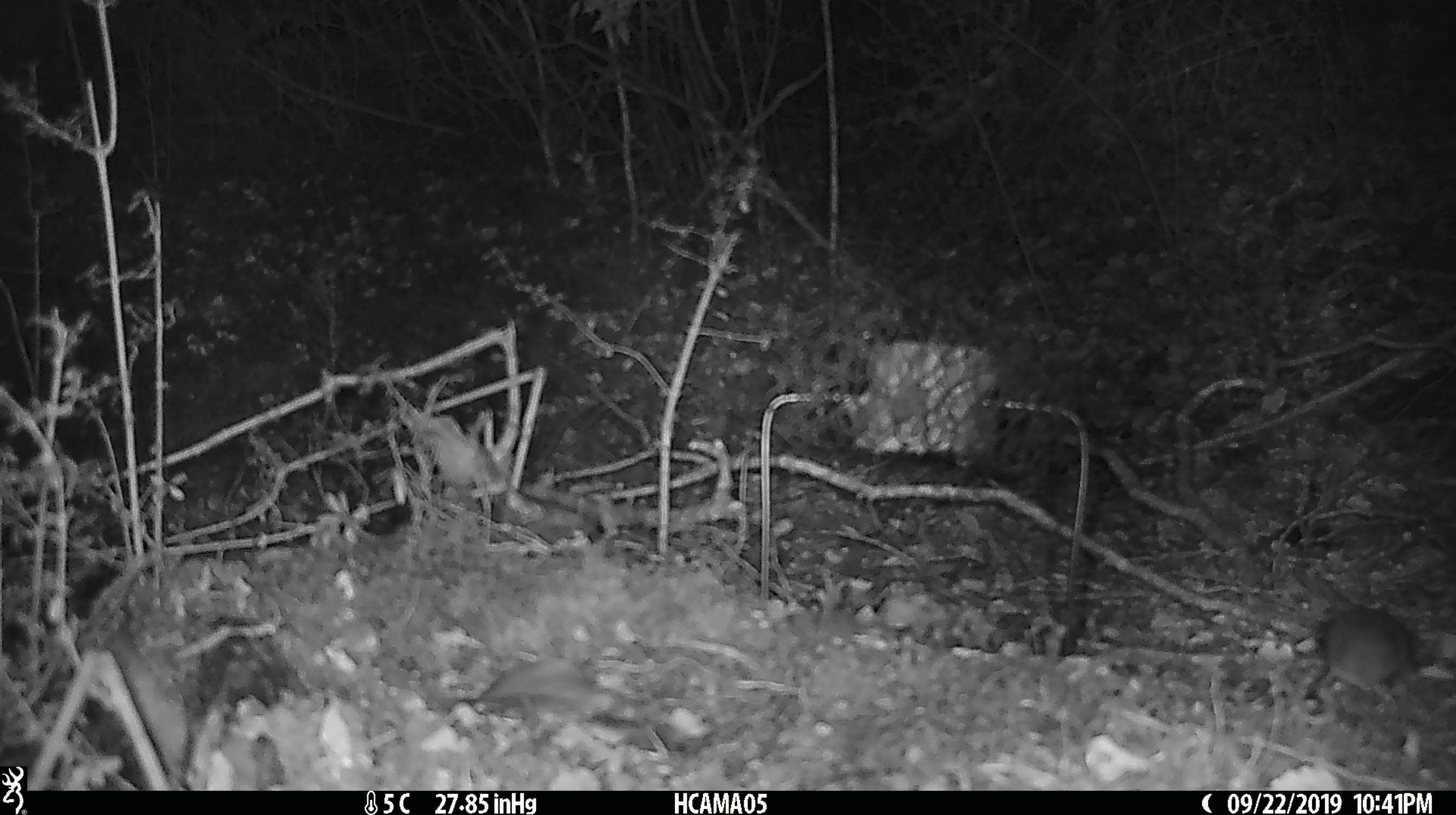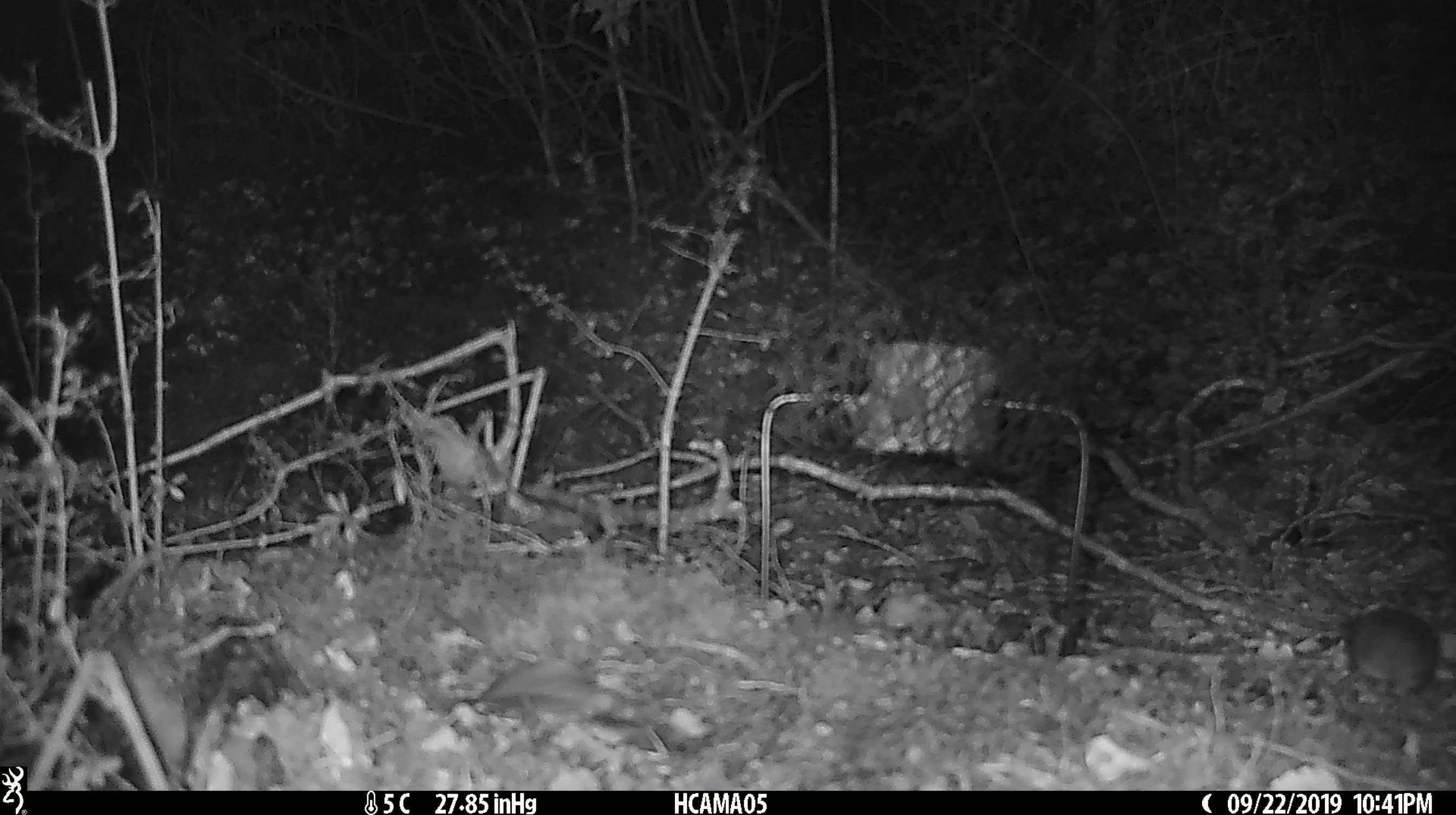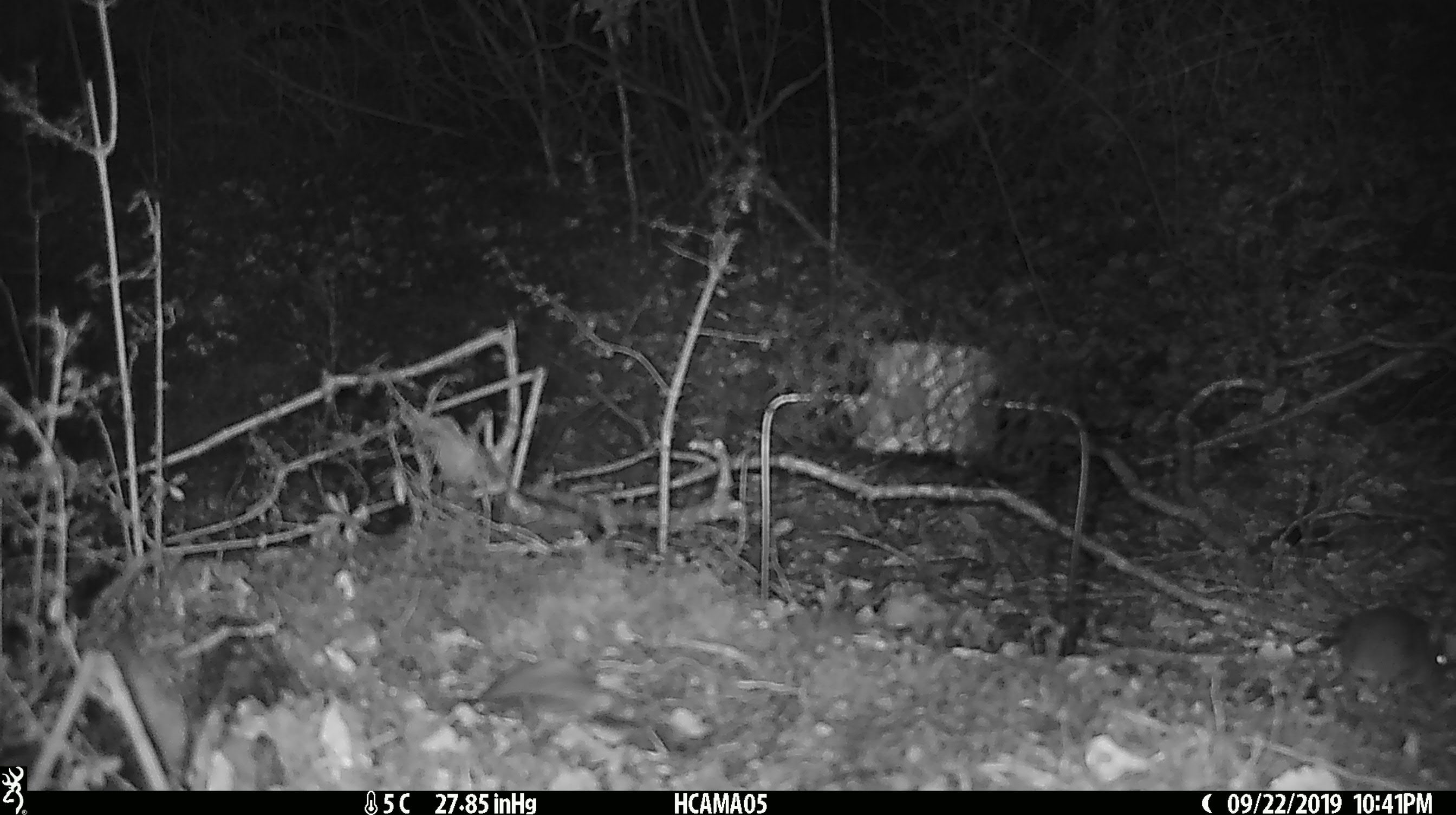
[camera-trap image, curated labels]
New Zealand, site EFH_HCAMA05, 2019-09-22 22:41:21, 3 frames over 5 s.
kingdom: Animalia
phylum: Chordata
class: Mammalia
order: Rodentia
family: Muridae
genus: Mus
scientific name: Mus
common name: mouse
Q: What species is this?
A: Mouse (Mus).